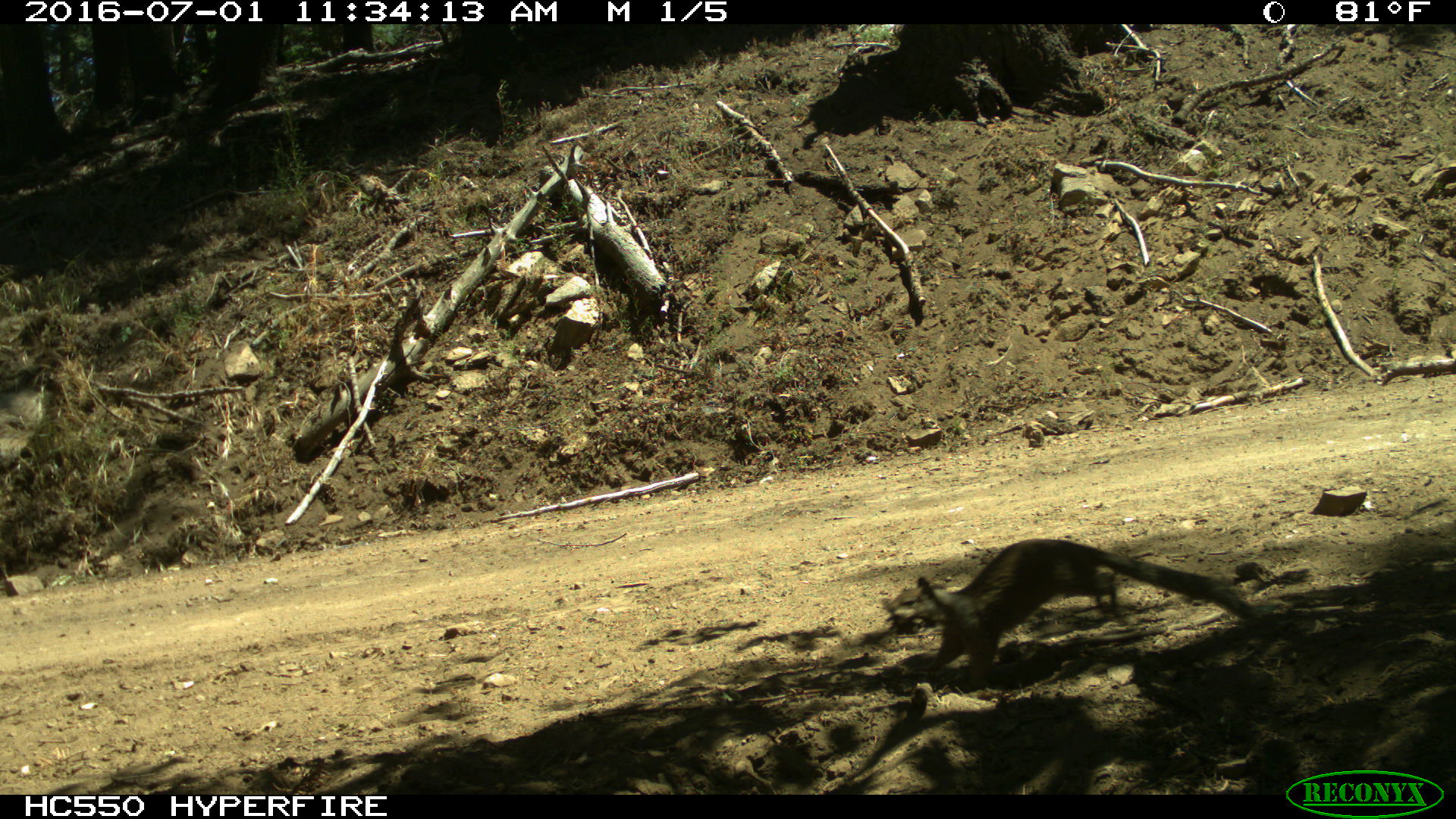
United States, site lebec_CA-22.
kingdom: Animalia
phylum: Chordata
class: Mammalia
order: Rodentia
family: Sciuridae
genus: Otospermophilus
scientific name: Otospermophilus beecheyi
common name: california ground squirrel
Otospermophilus beecheyi (california ground squirrel).